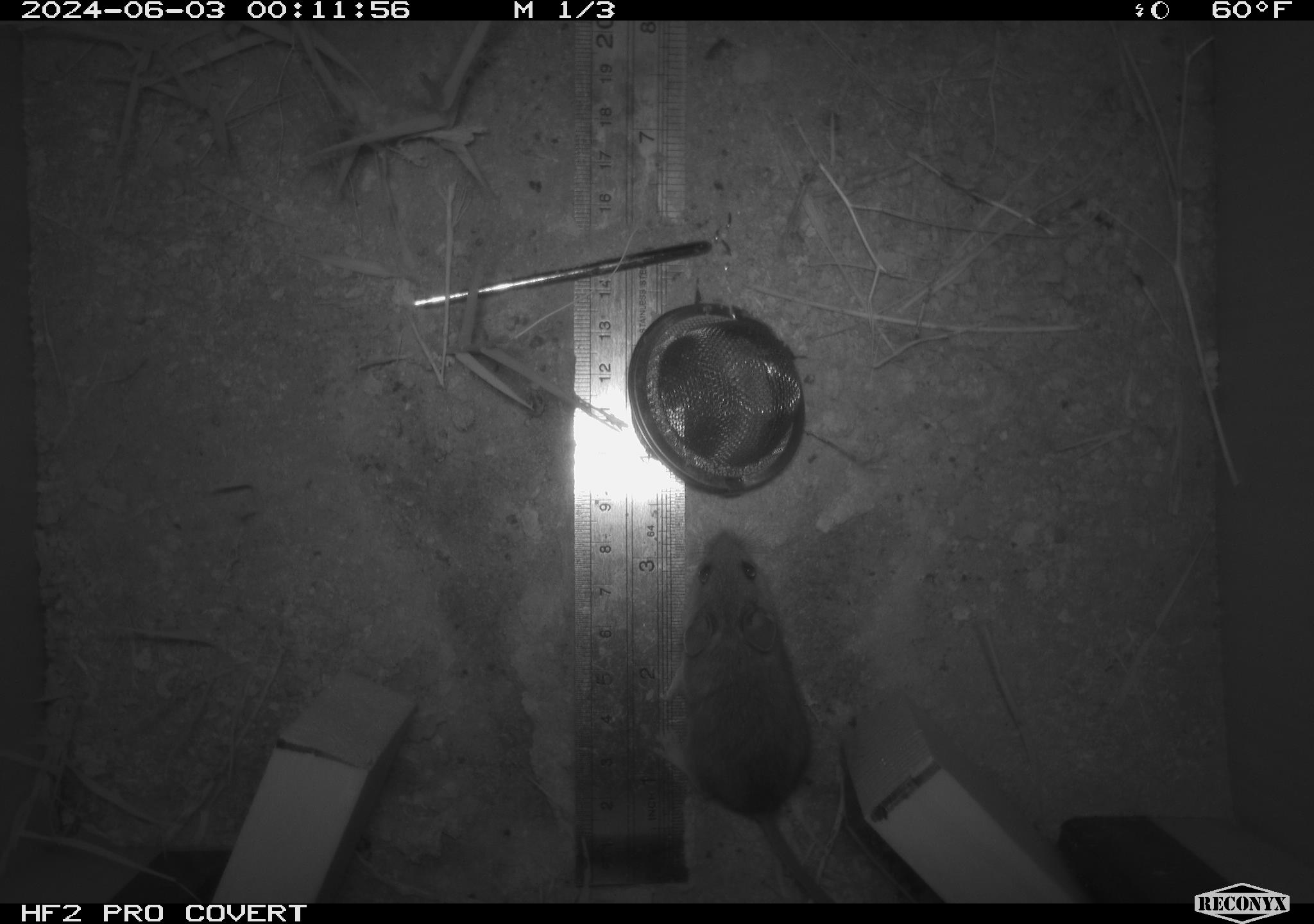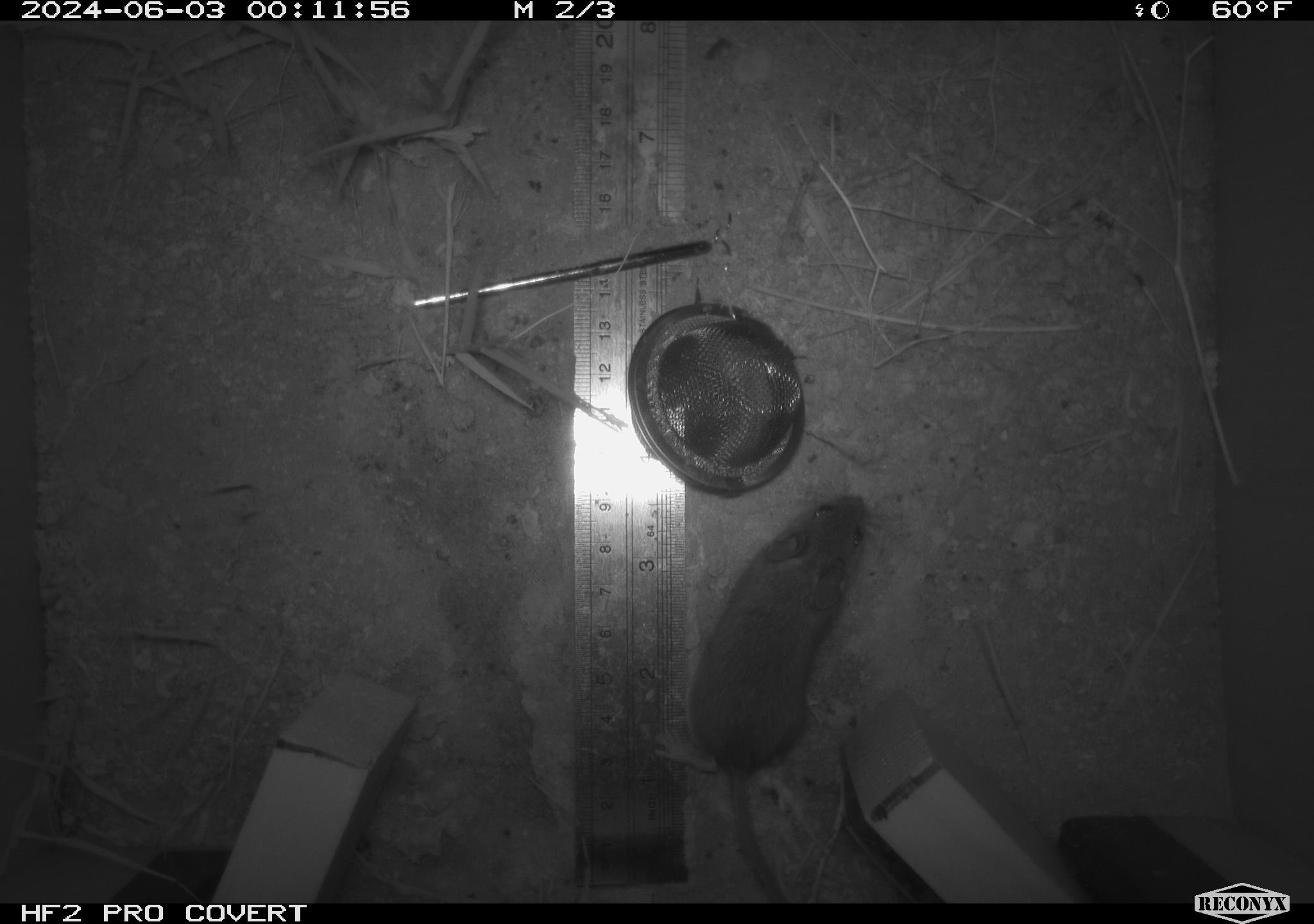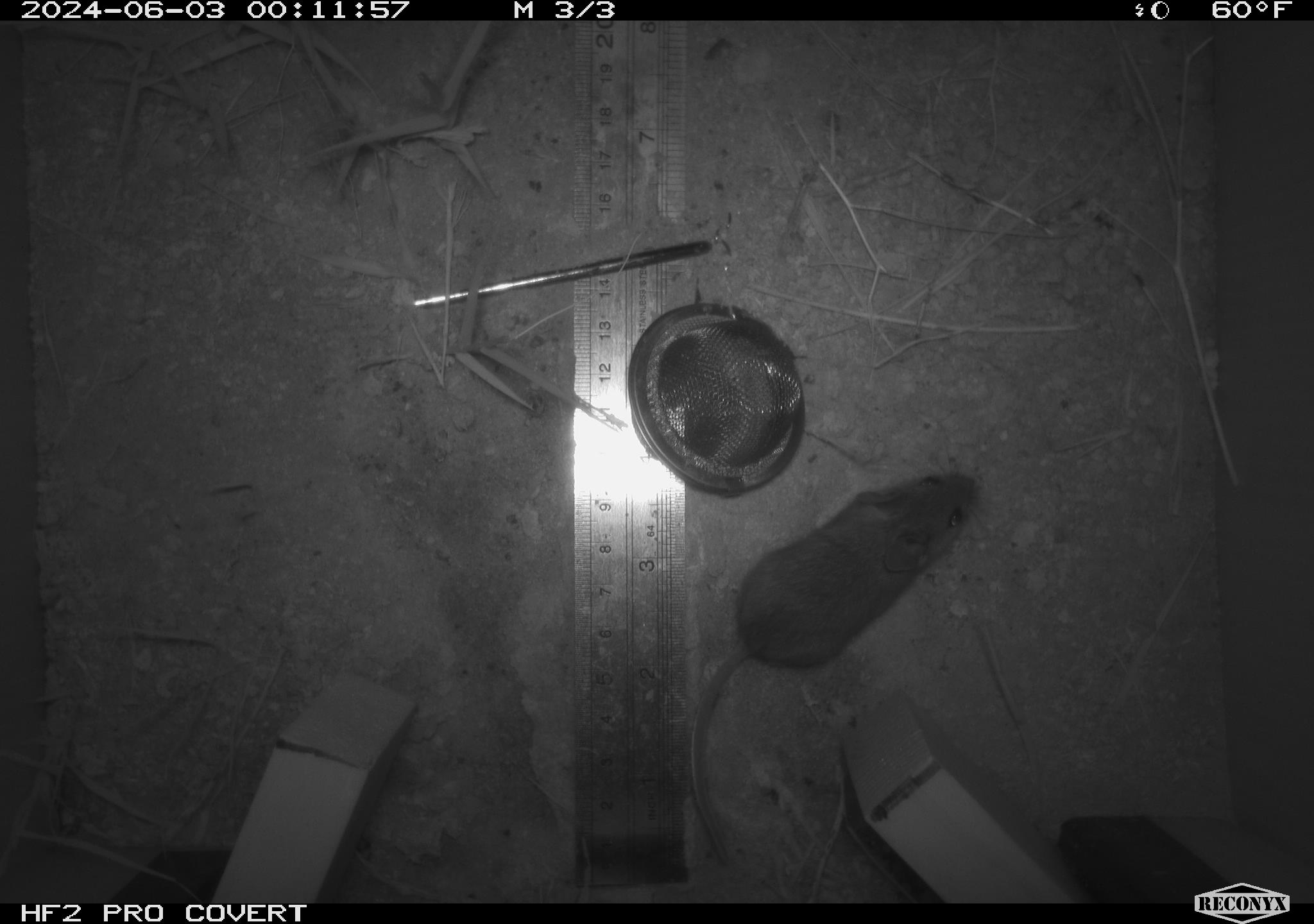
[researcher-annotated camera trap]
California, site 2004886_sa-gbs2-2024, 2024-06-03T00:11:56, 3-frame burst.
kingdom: Animalia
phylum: Chordata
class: Mammalia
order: Rodentia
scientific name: Rodentia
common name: mouse species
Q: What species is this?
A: Mouse species (Rodentia).